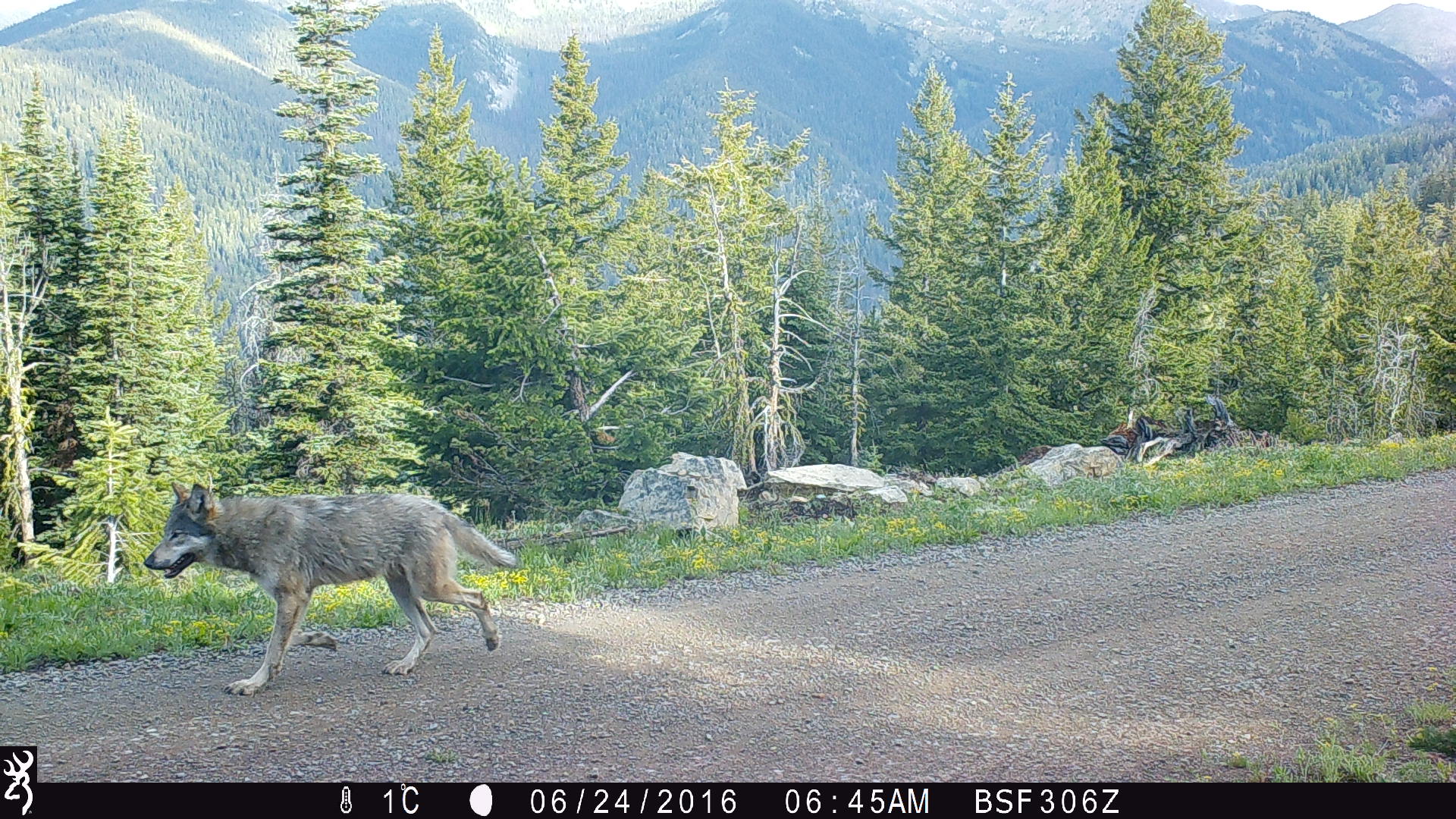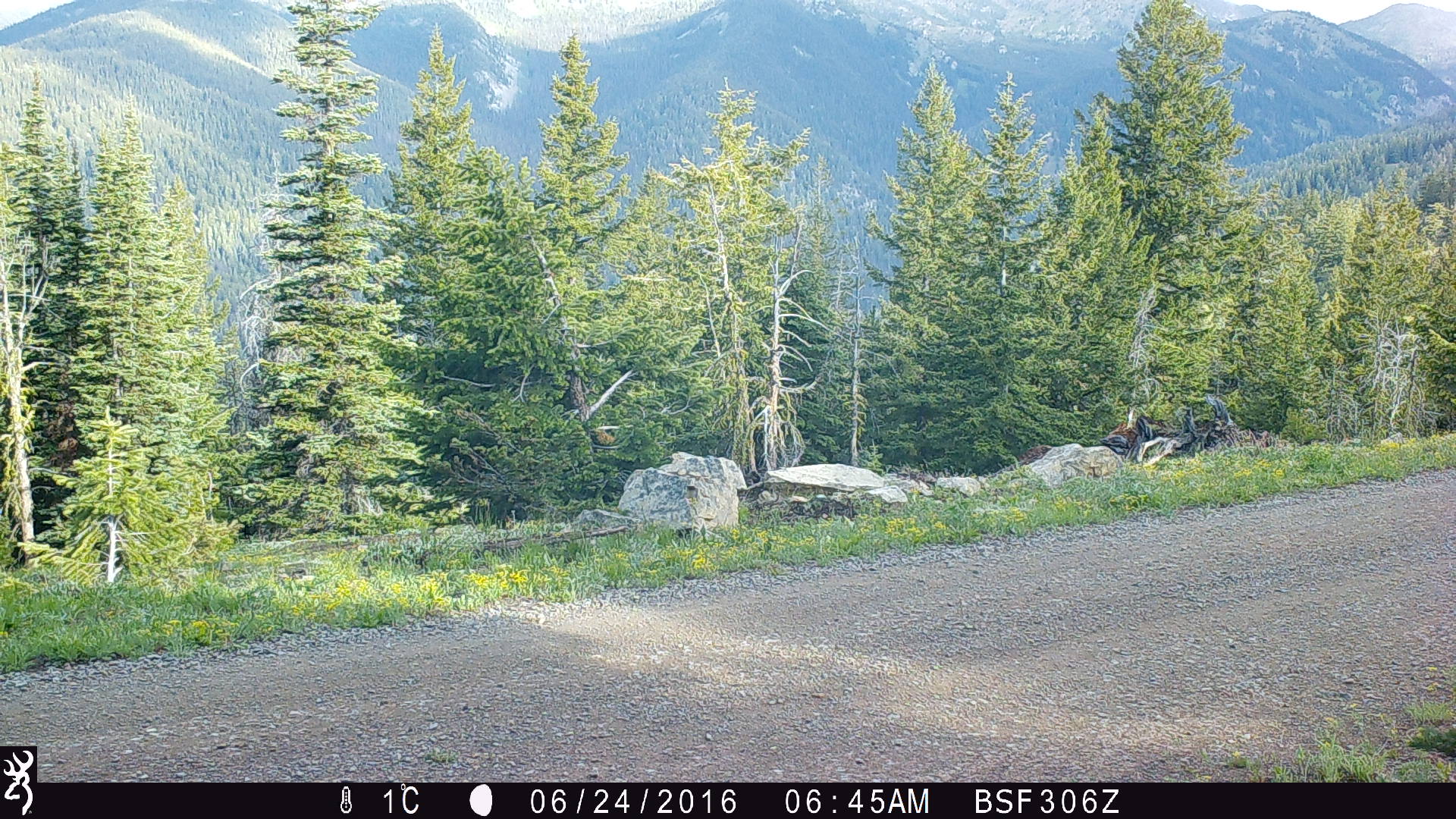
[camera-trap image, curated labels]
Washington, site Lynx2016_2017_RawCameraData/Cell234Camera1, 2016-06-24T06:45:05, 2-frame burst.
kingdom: Animalia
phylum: Chordata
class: Mammalia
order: Carnivora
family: Canidae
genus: Canis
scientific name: Canis lupus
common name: gray wolf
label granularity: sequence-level